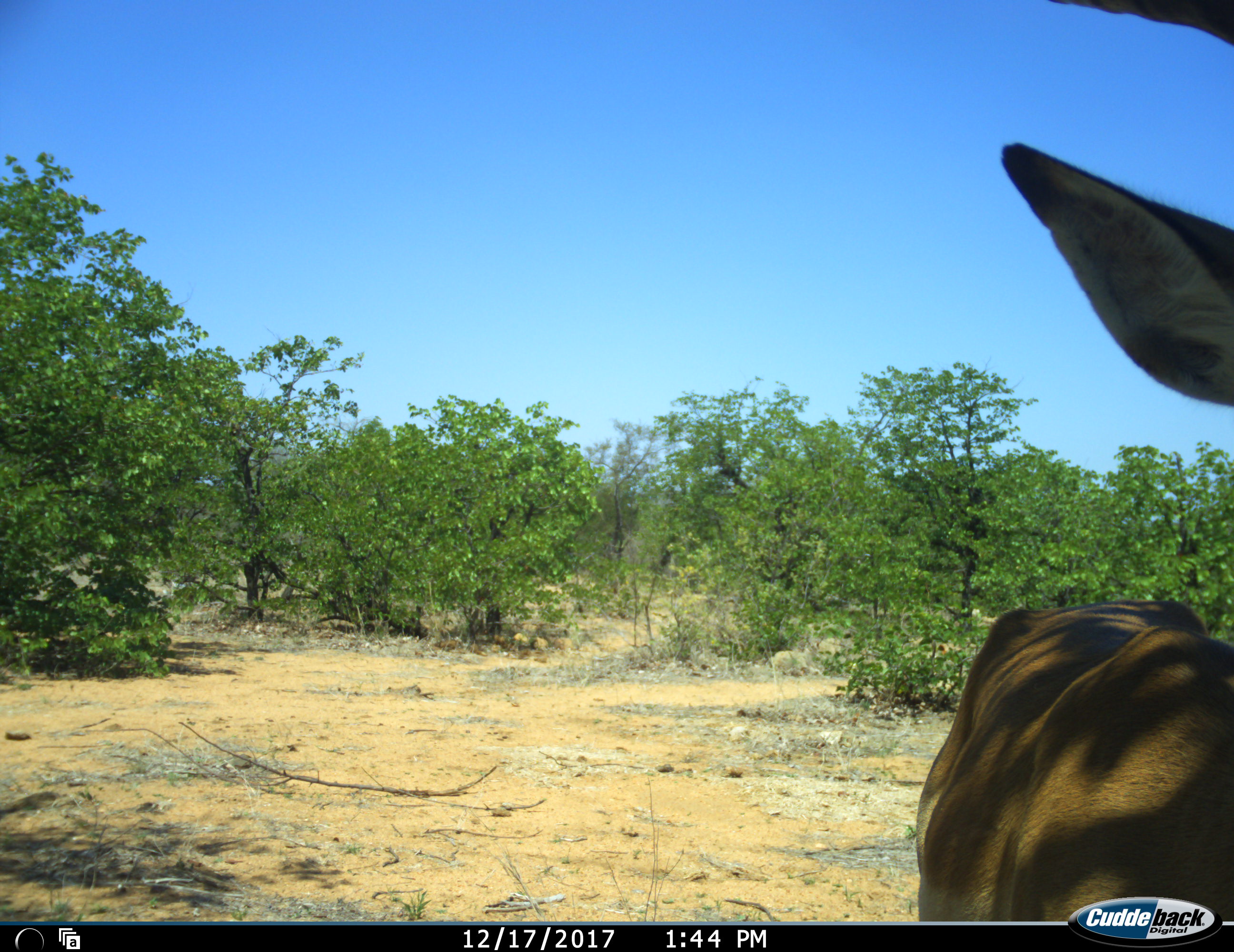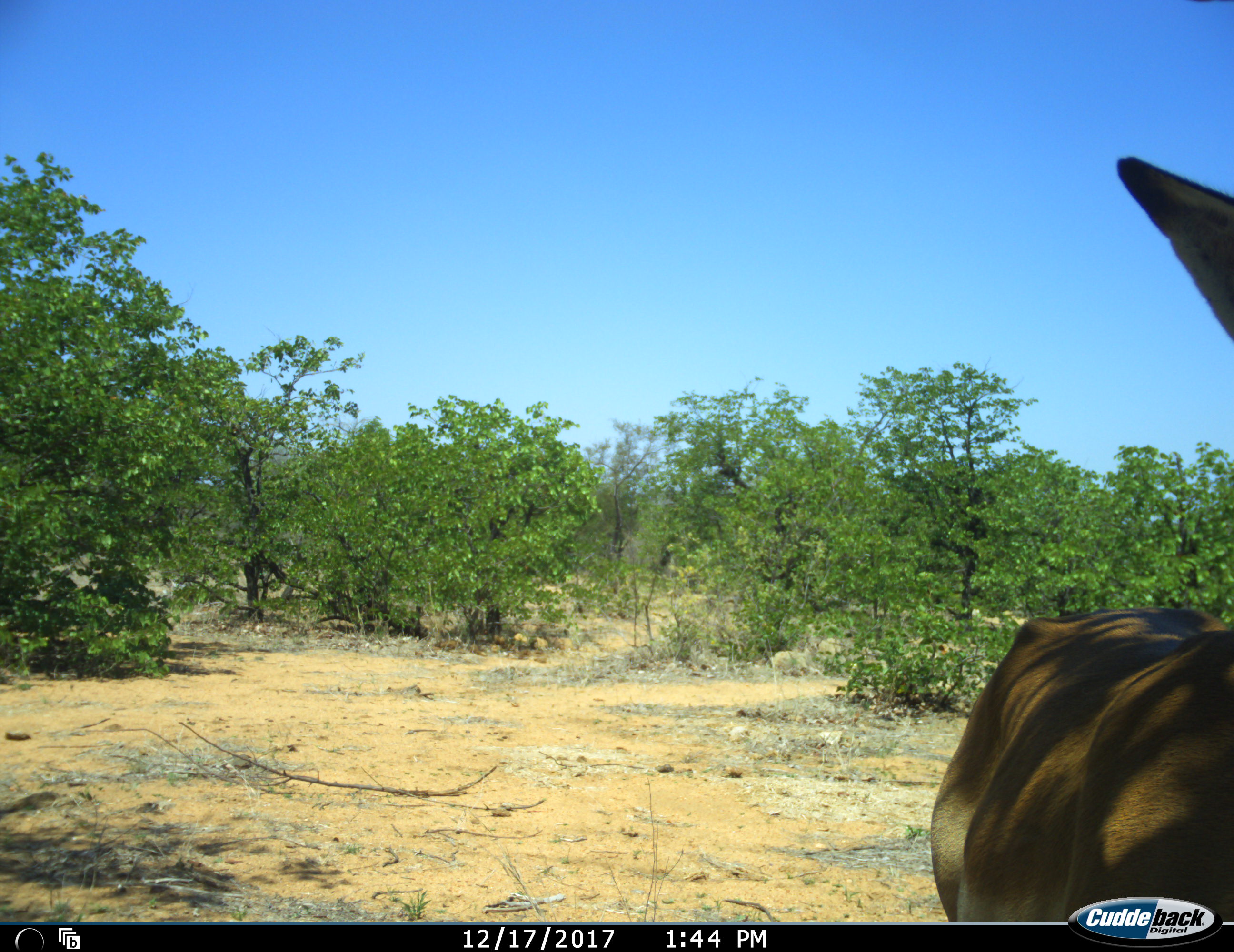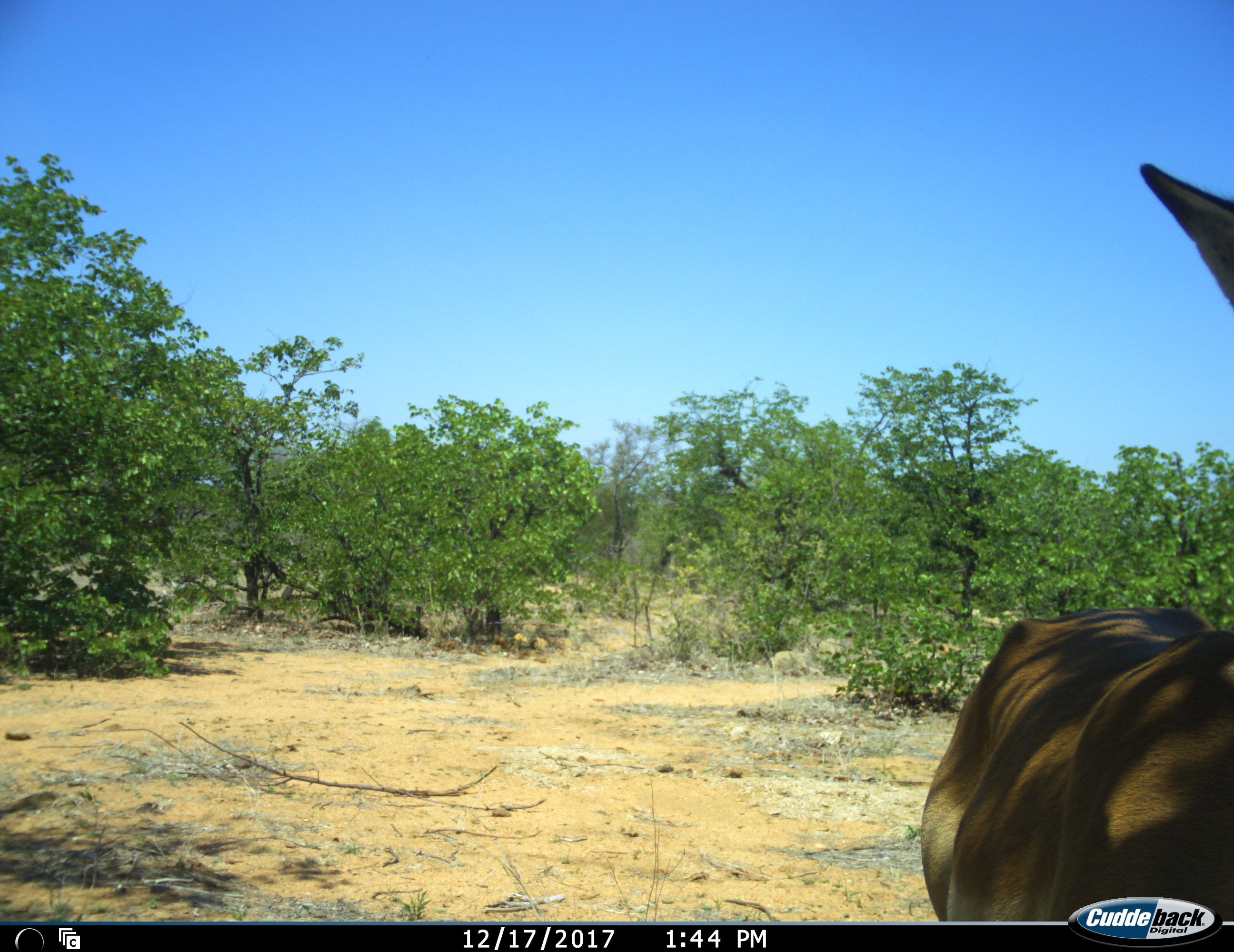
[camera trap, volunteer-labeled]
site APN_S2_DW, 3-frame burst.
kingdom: Animalia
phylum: Chordata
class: Mammalia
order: Artiodactyla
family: Bovidae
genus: Aepyceros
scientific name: Aepyceros melampus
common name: impala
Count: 1.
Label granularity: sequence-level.